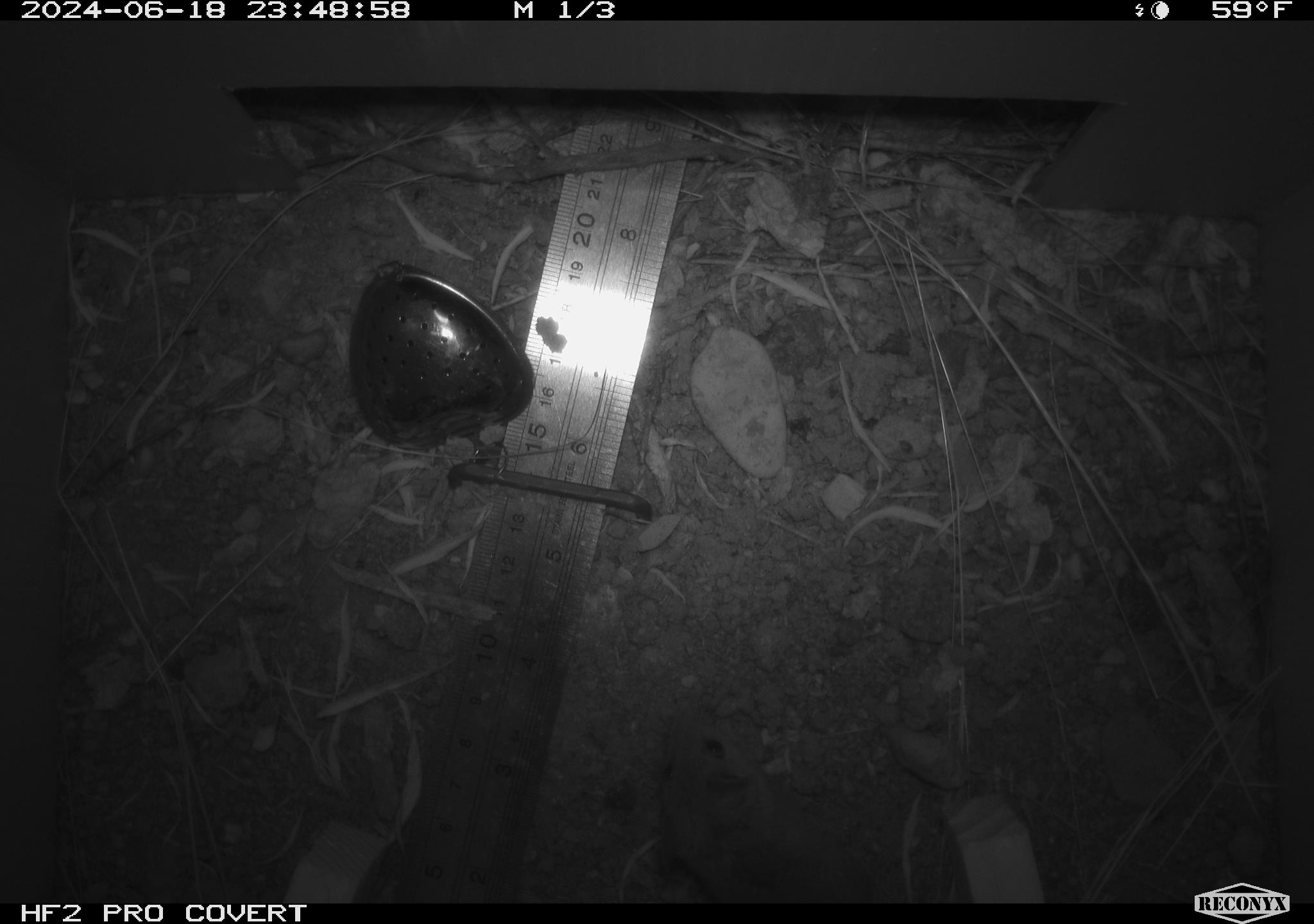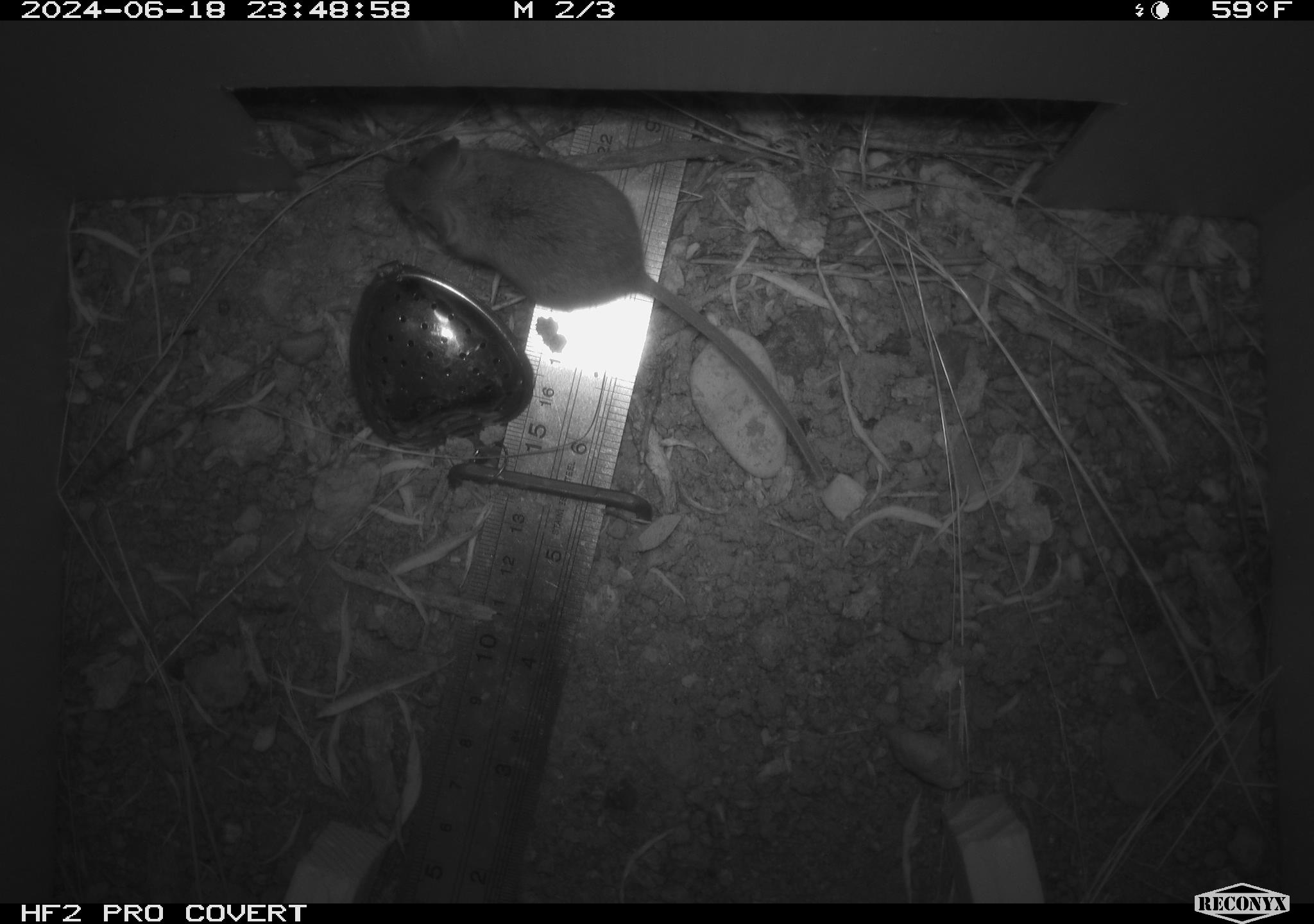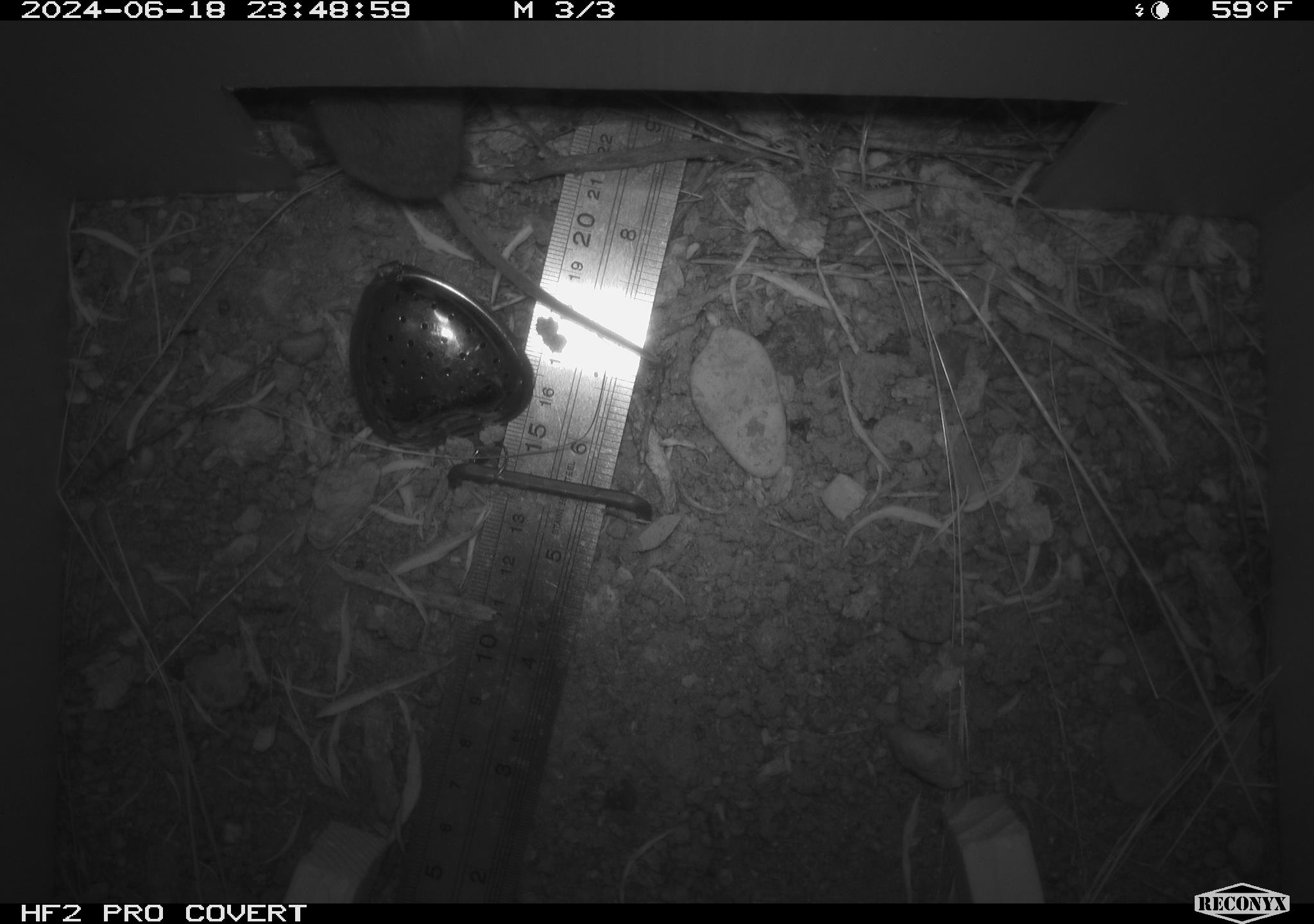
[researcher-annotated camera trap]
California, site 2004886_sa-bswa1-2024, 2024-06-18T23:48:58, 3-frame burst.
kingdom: Animalia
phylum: Chordata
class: Mammalia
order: Rodentia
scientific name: Rodentia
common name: mouse species